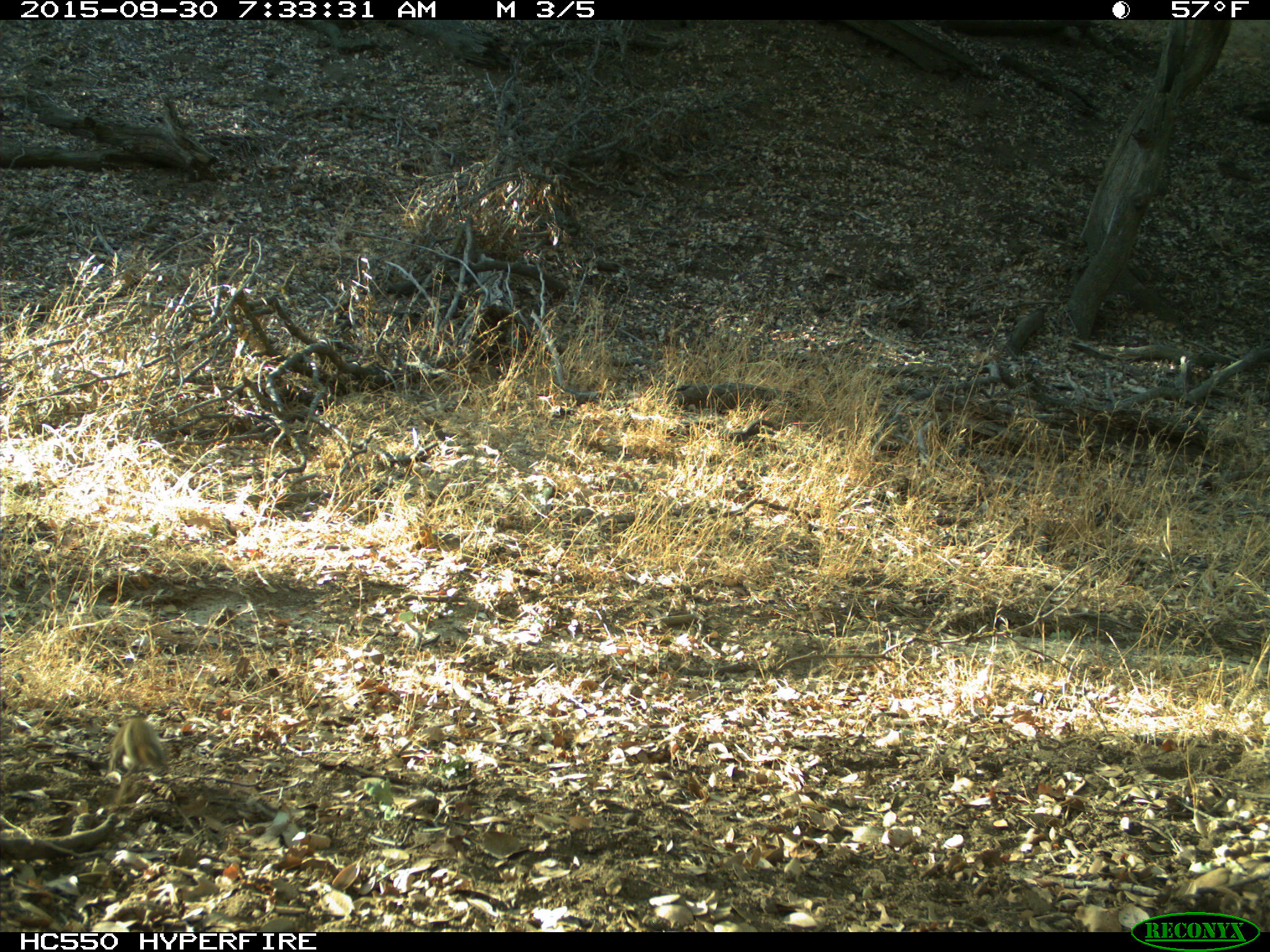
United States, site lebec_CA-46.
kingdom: Animalia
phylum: Chordata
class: Mammalia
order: Rodentia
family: Sciuridae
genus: Tamias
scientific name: Tamias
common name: chipmunk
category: unidentified chipmunk